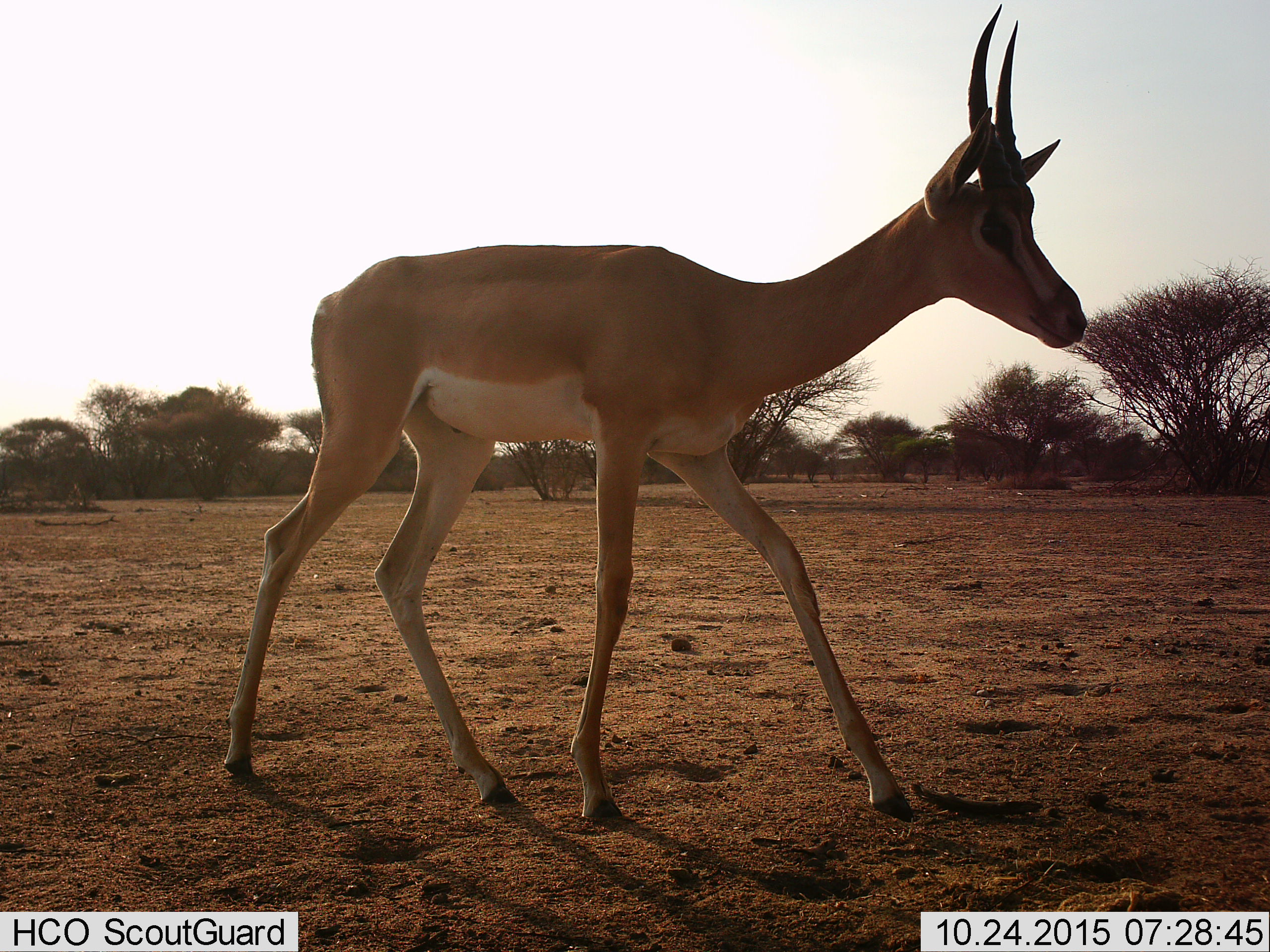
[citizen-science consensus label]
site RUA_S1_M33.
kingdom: Animalia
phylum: Chordata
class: Mammalia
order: Artiodactyla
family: Bovidae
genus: Aepyceros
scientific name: Aepyceros melampus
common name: impala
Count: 1.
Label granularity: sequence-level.